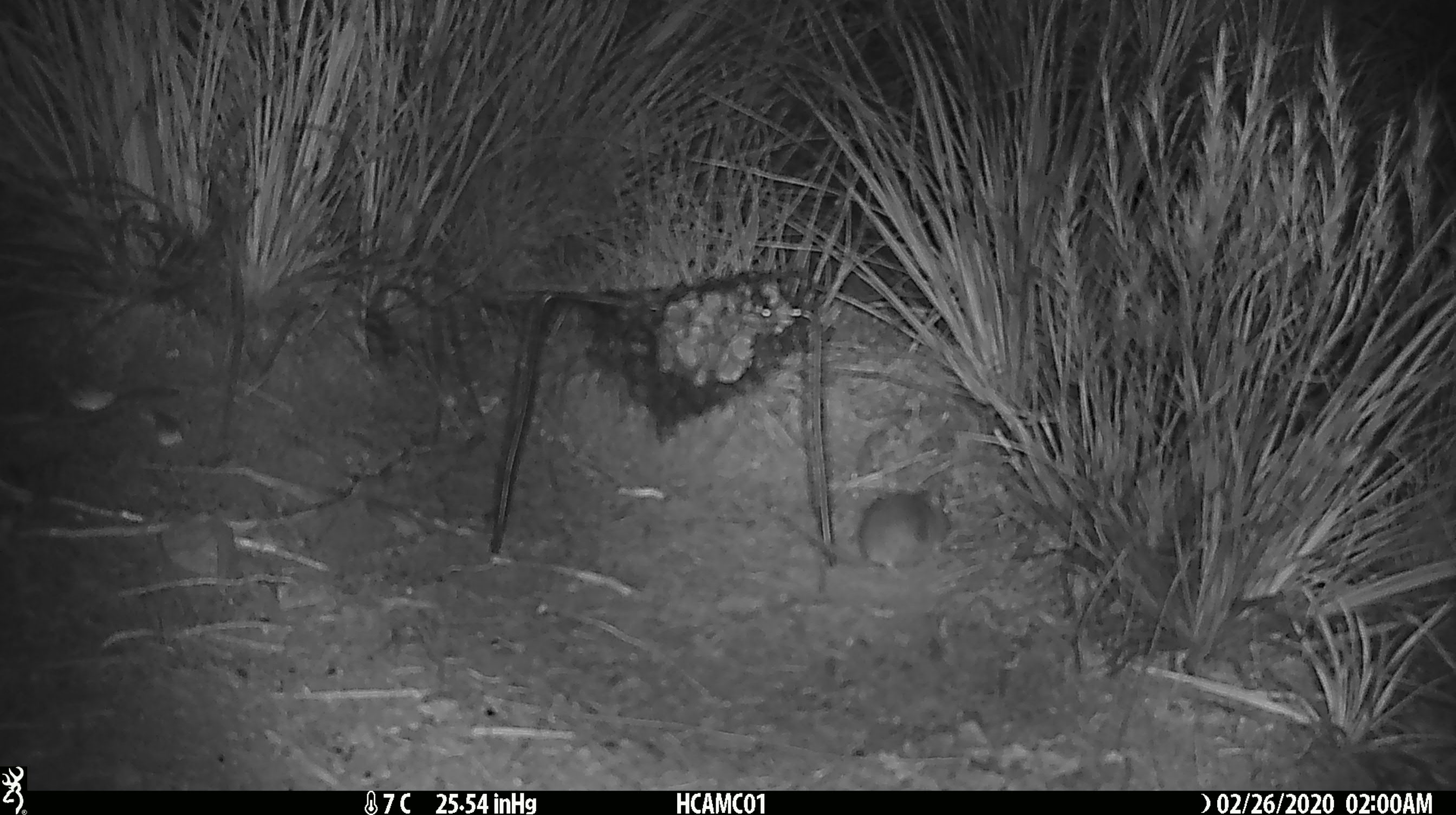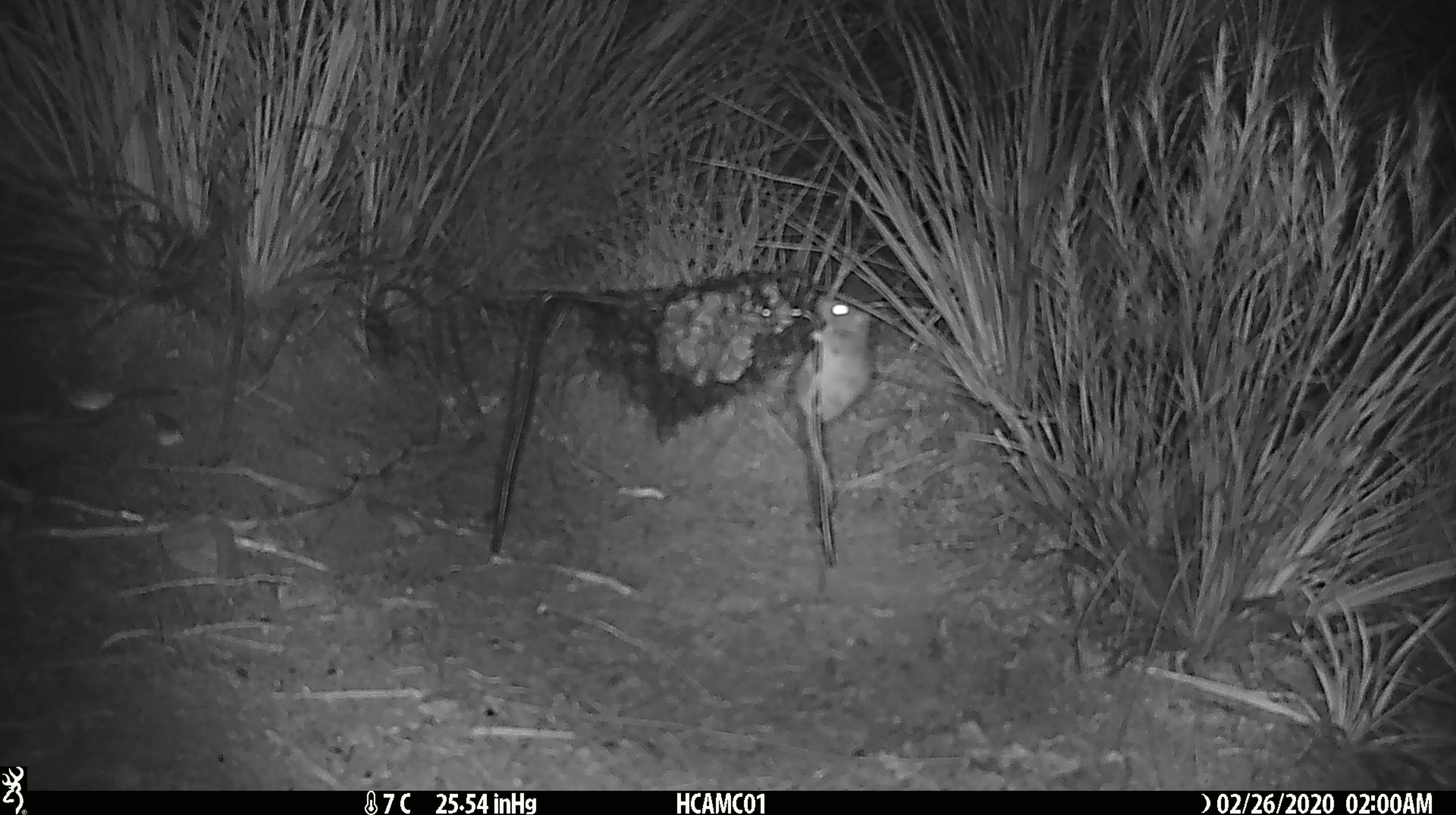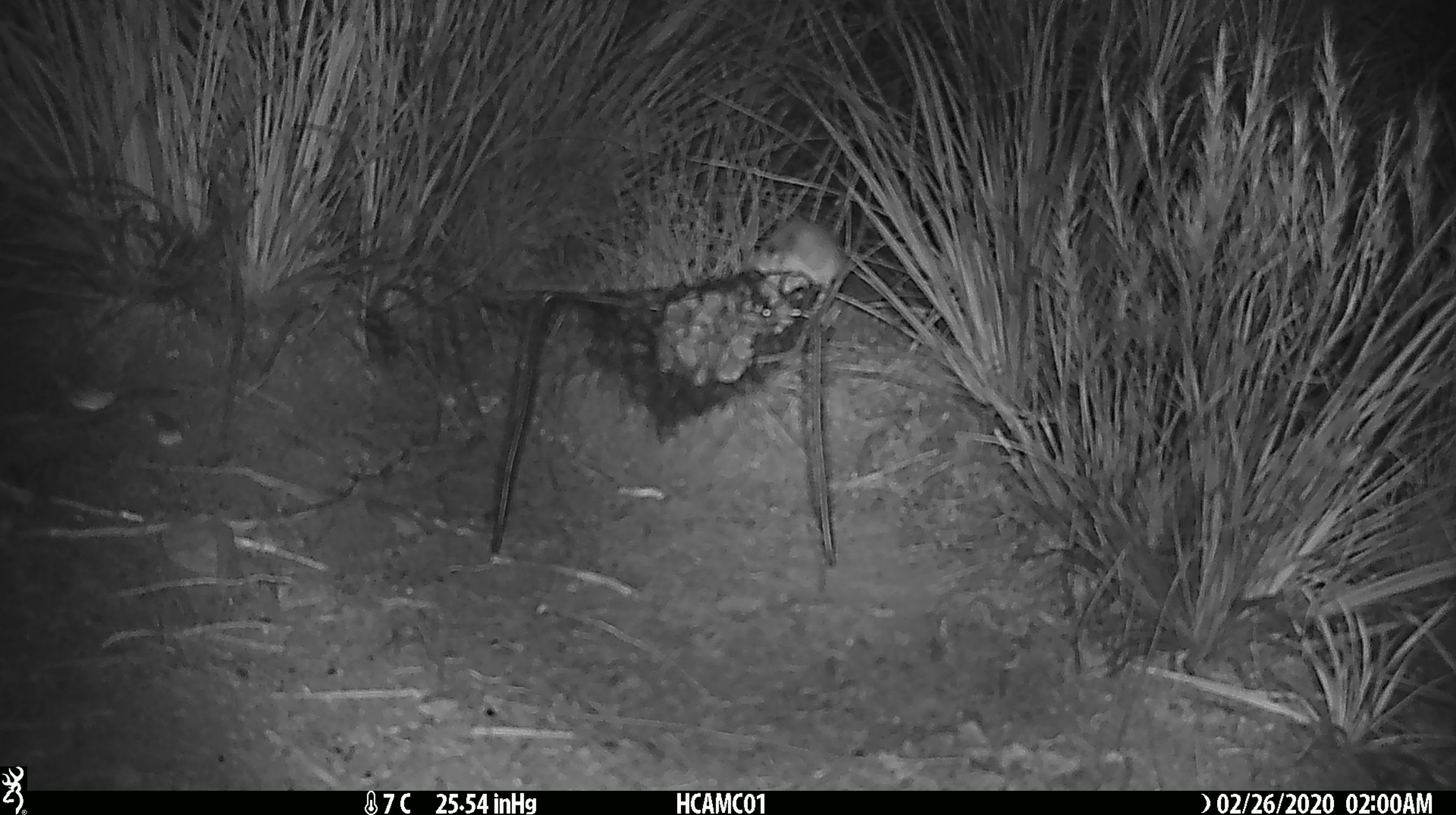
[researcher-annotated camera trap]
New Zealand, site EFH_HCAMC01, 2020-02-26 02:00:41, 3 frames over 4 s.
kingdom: Animalia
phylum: Chordata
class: Mammalia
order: Rodentia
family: Muridae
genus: Mus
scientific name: Mus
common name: mouse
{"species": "mouse (Mus)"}